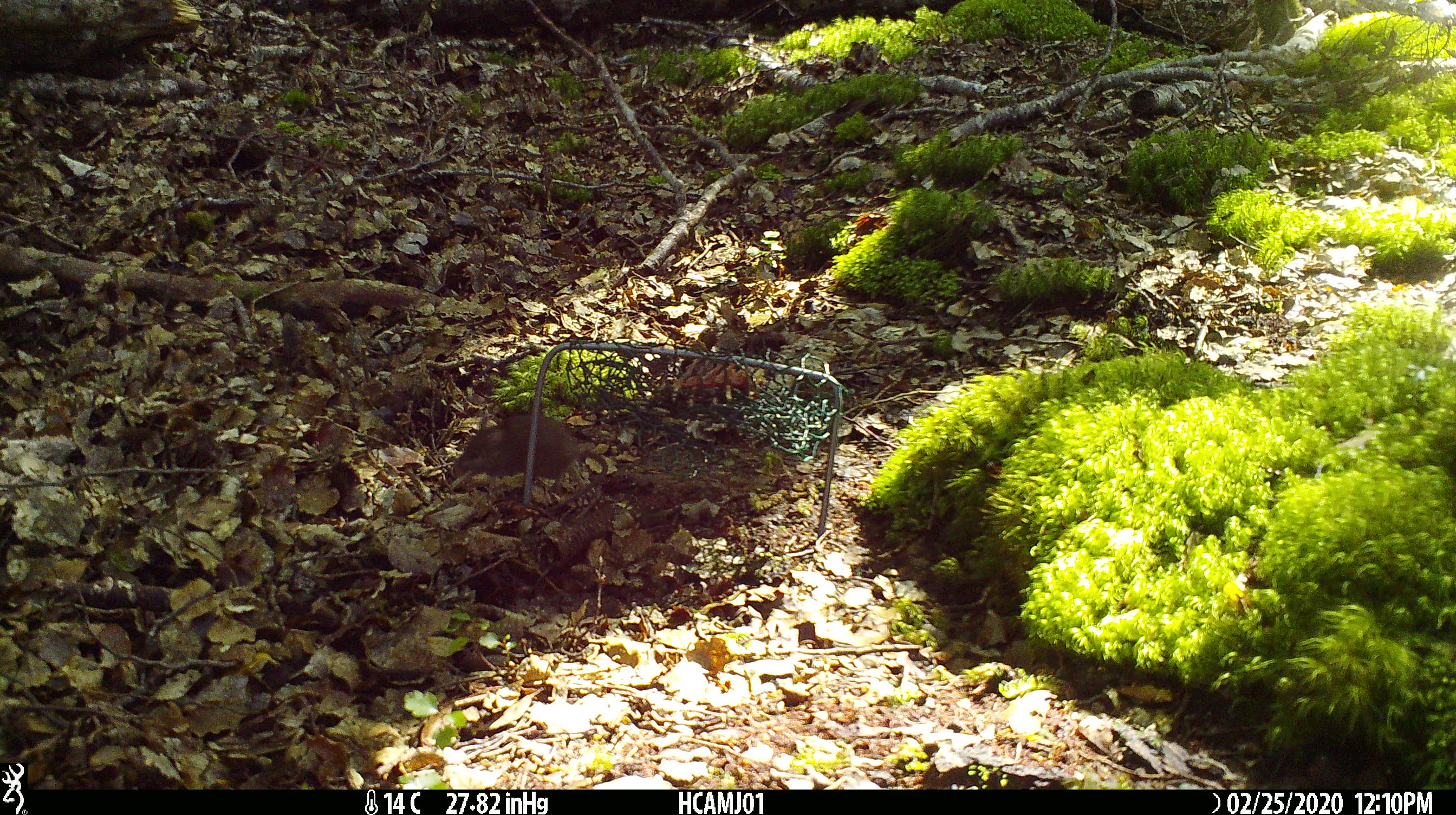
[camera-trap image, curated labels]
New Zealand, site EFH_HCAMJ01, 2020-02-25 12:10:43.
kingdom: Animalia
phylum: Chordata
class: Mammalia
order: Rodentia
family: Muridae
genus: Mus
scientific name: Mus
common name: mouse